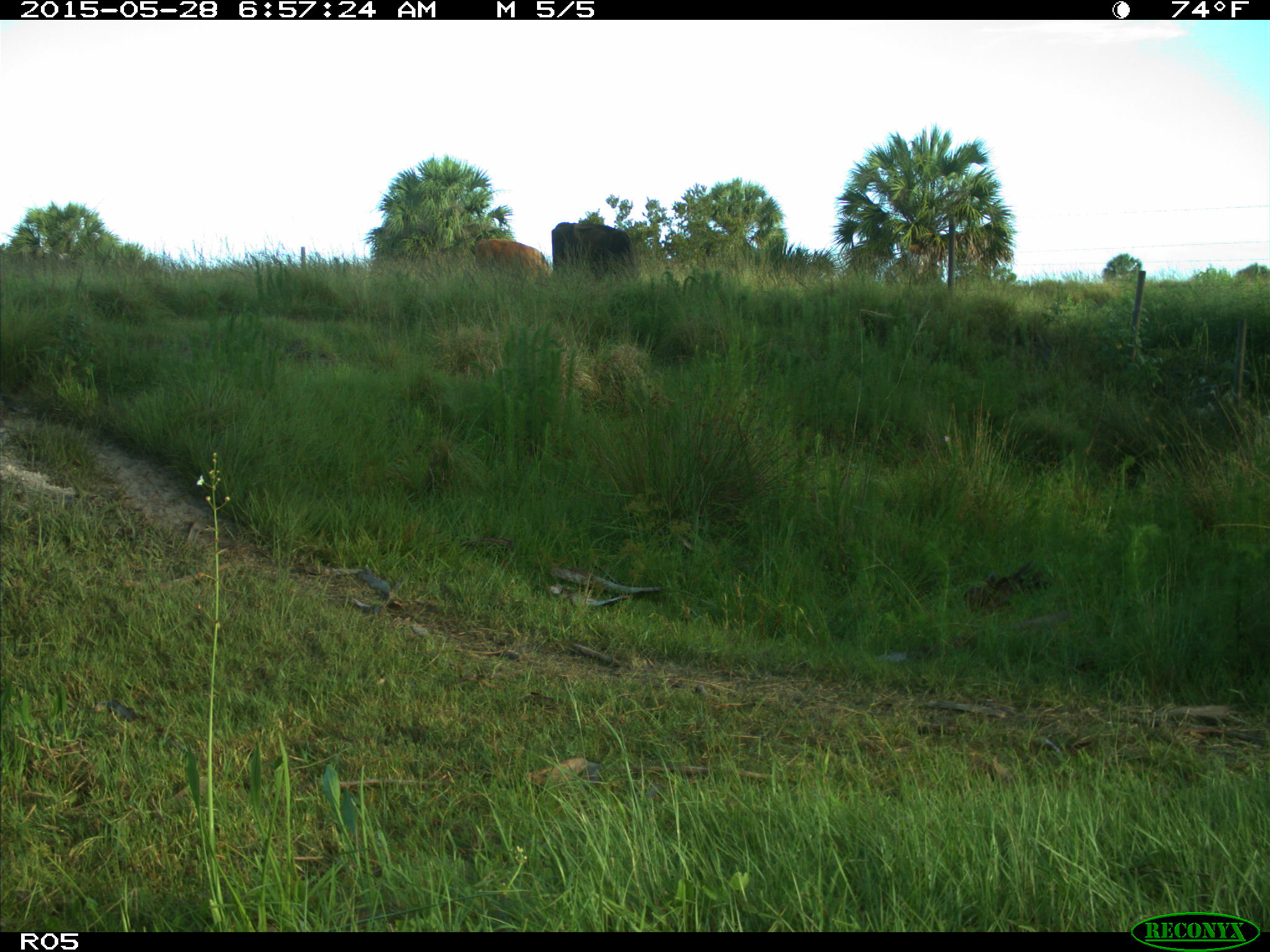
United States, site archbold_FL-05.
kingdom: Animalia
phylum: Chordata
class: Mammalia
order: Artiodactyla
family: Bovidae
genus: Bos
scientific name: Bos taurus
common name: domestic cow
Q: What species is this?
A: Bos taurus (domestic cow).